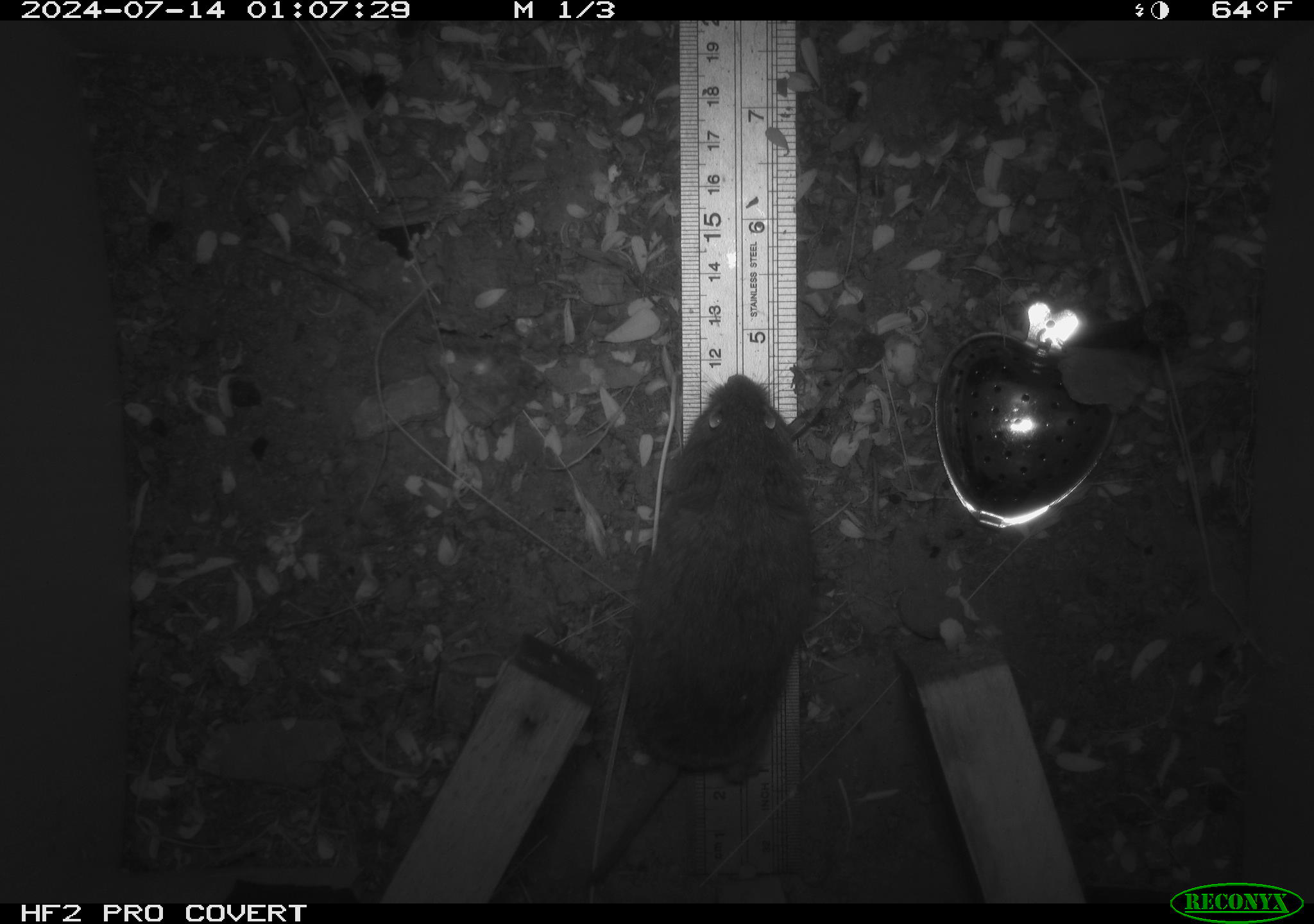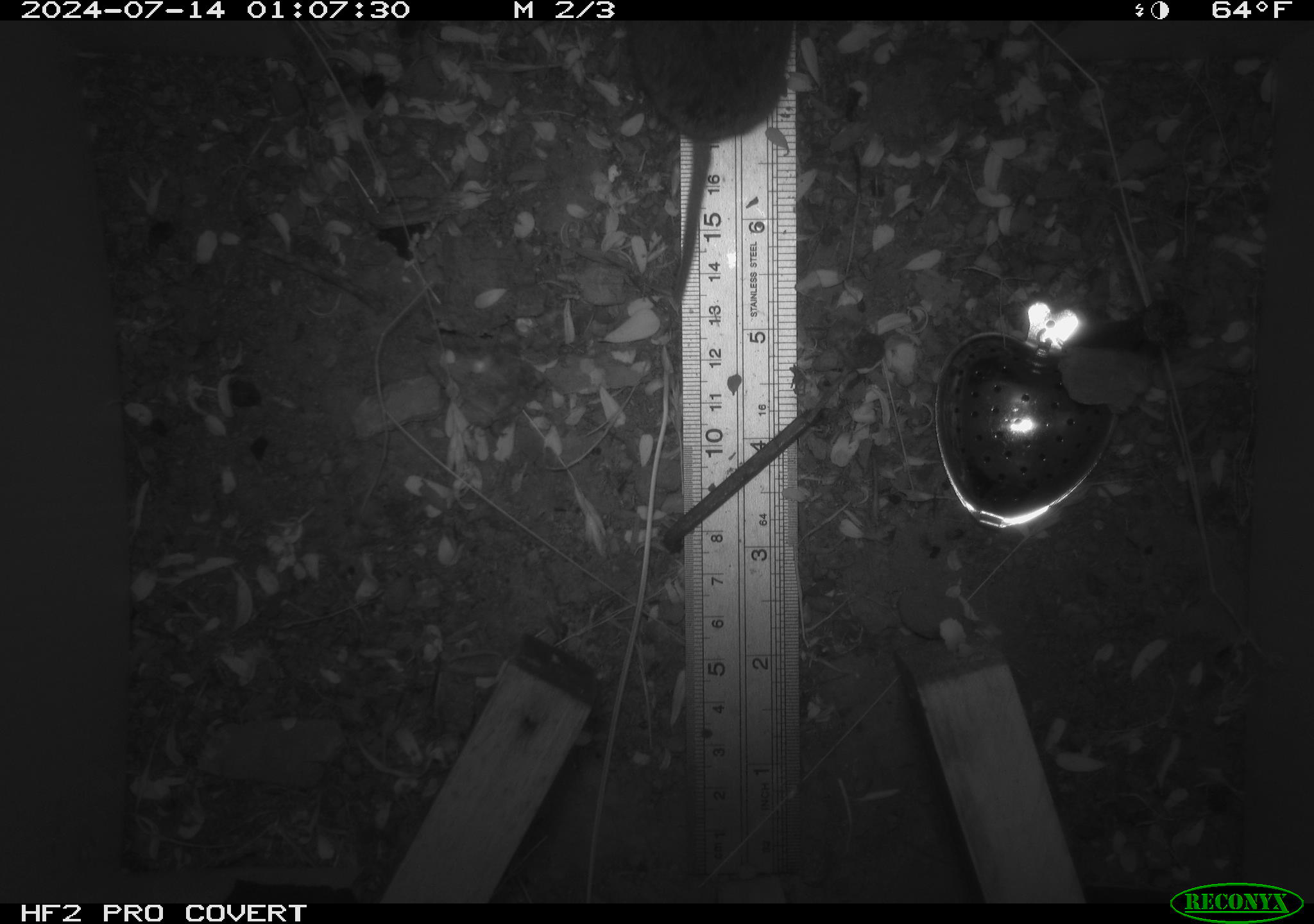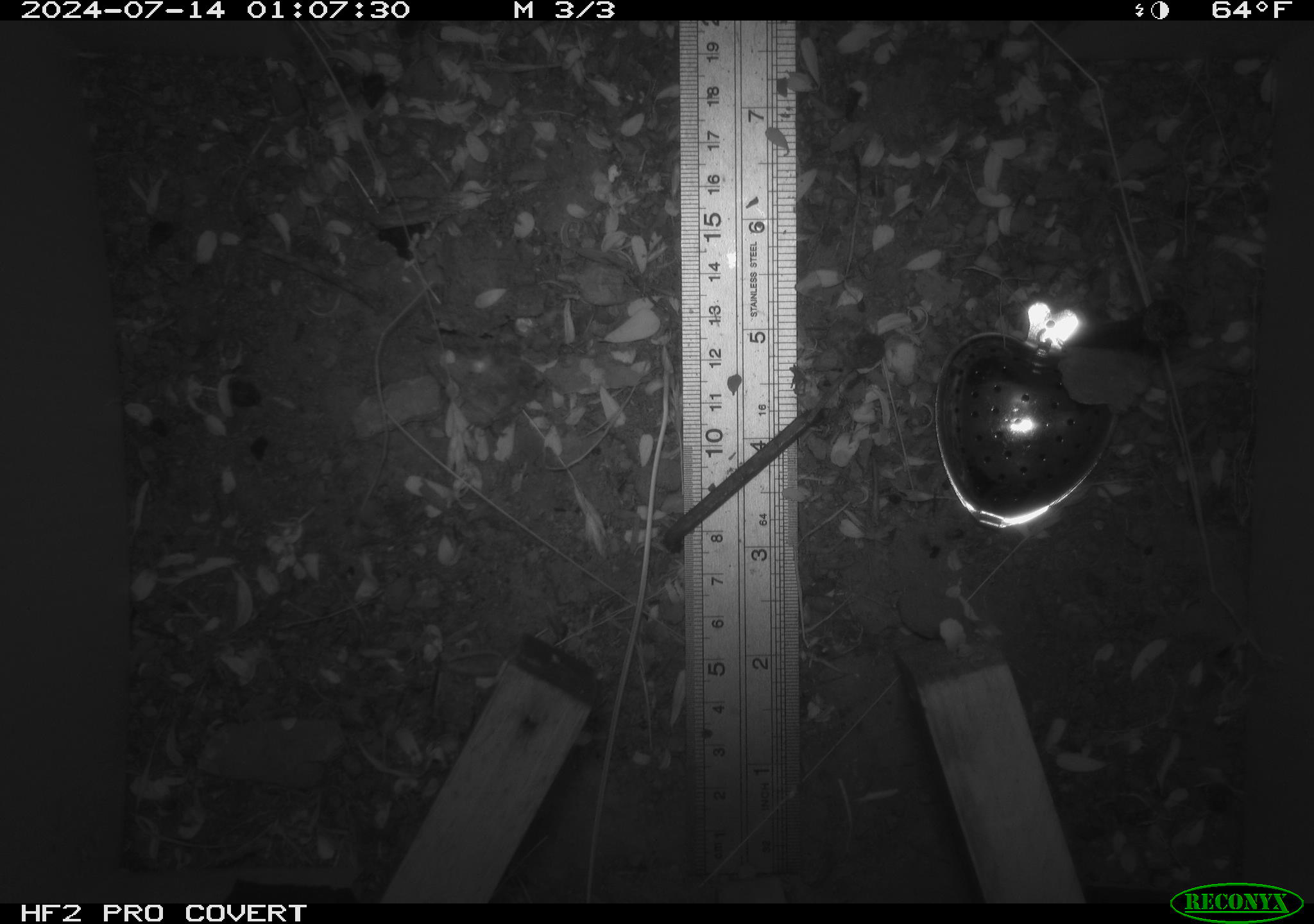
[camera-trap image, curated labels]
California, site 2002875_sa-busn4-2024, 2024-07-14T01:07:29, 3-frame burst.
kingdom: Animalia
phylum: Chordata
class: Mammalia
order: Rodentia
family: Cricetidae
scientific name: Arvicolinae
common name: voles, lemmings, and muskrats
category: arvicolinae subfamily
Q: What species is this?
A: Arvicolinae subfamily (voles, lemmings, and muskrats) (Arvicolinae).